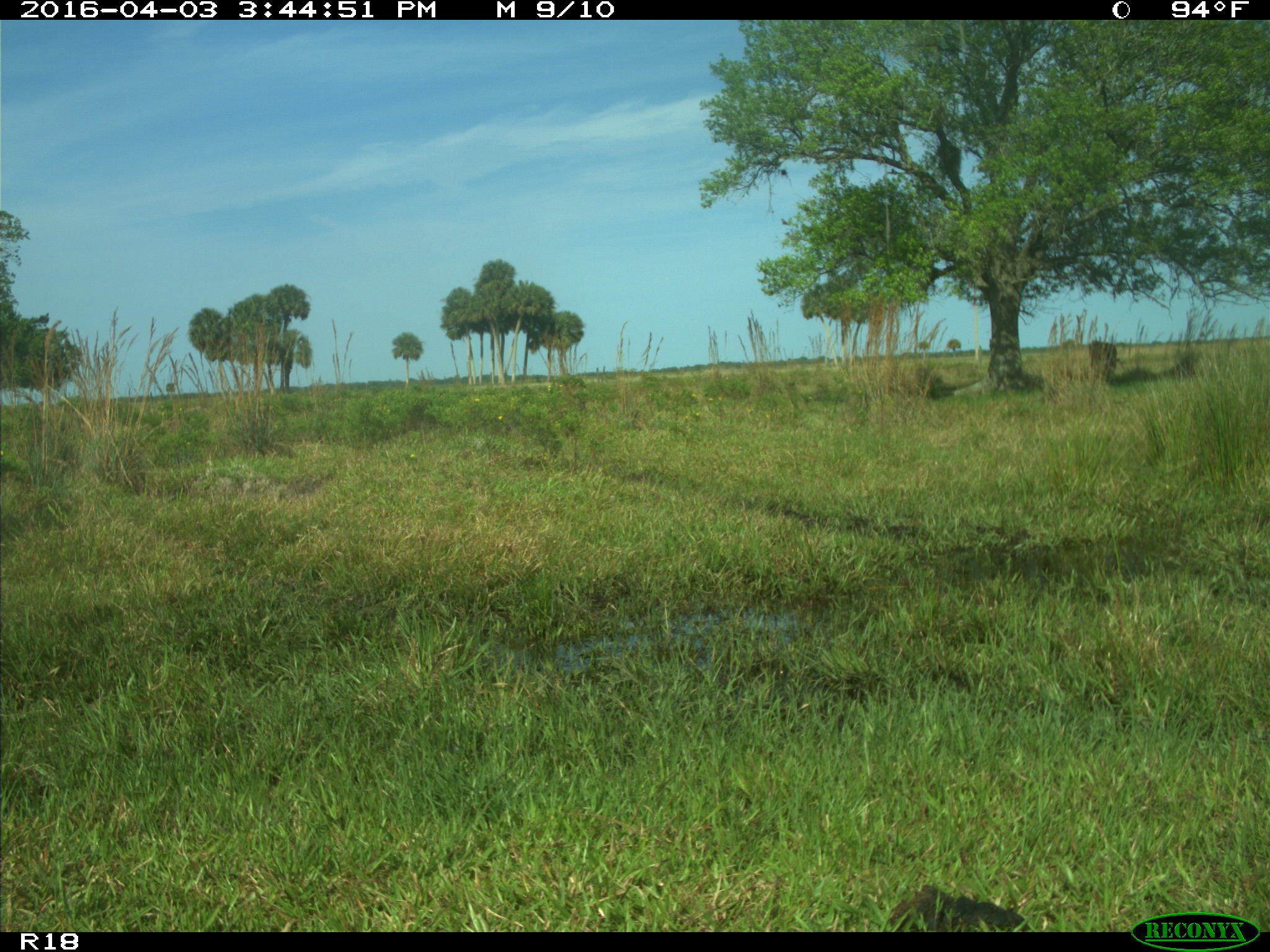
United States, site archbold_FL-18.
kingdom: Animalia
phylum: Chordata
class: Mammalia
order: Artiodactyla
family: Bovidae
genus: Bos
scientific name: Bos taurus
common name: domestic cow